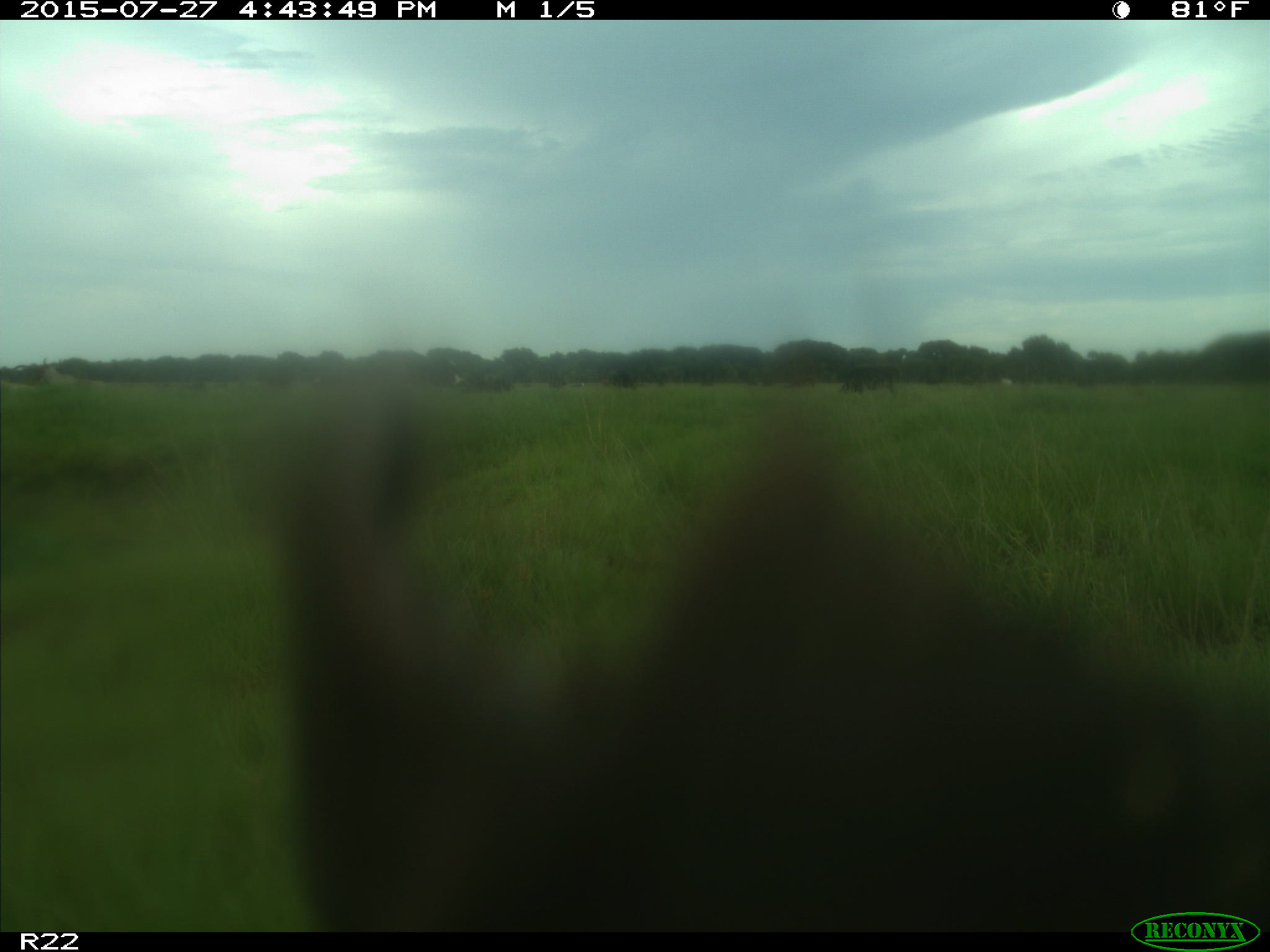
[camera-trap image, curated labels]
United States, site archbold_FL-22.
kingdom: Animalia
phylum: Chordata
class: Mammalia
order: Artiodactyla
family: Bovidae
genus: Bos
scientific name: Bos taurus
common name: domestic cow